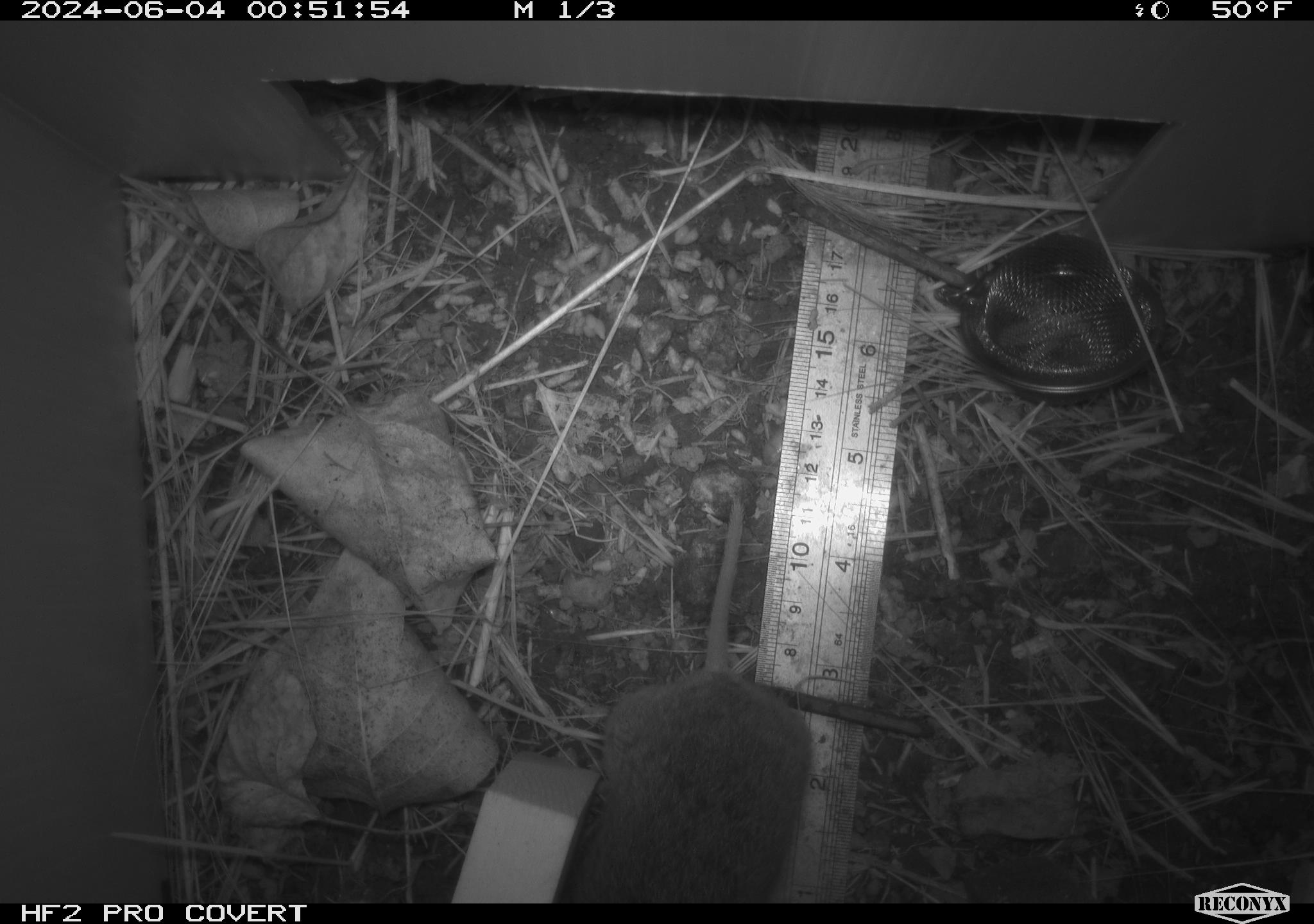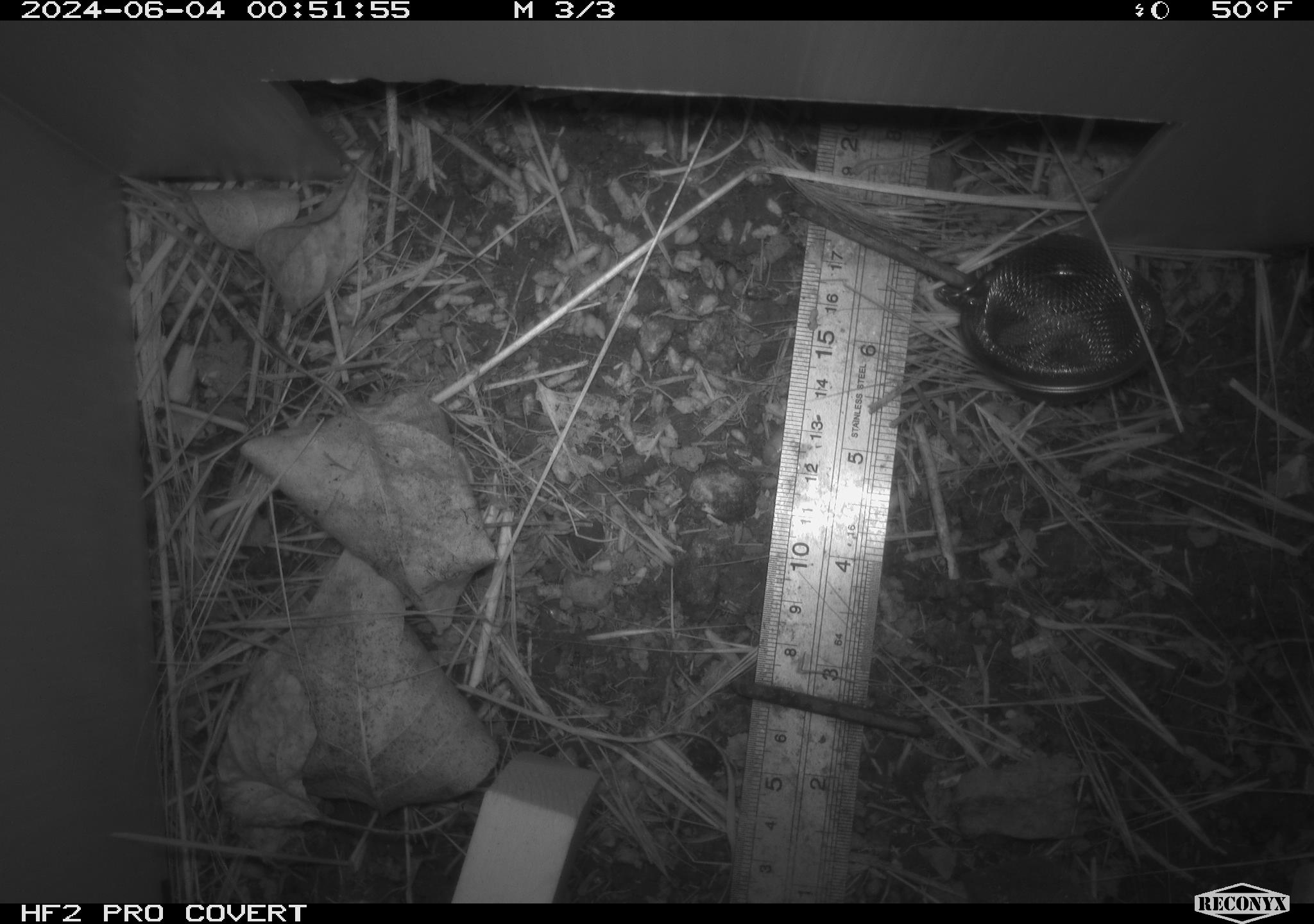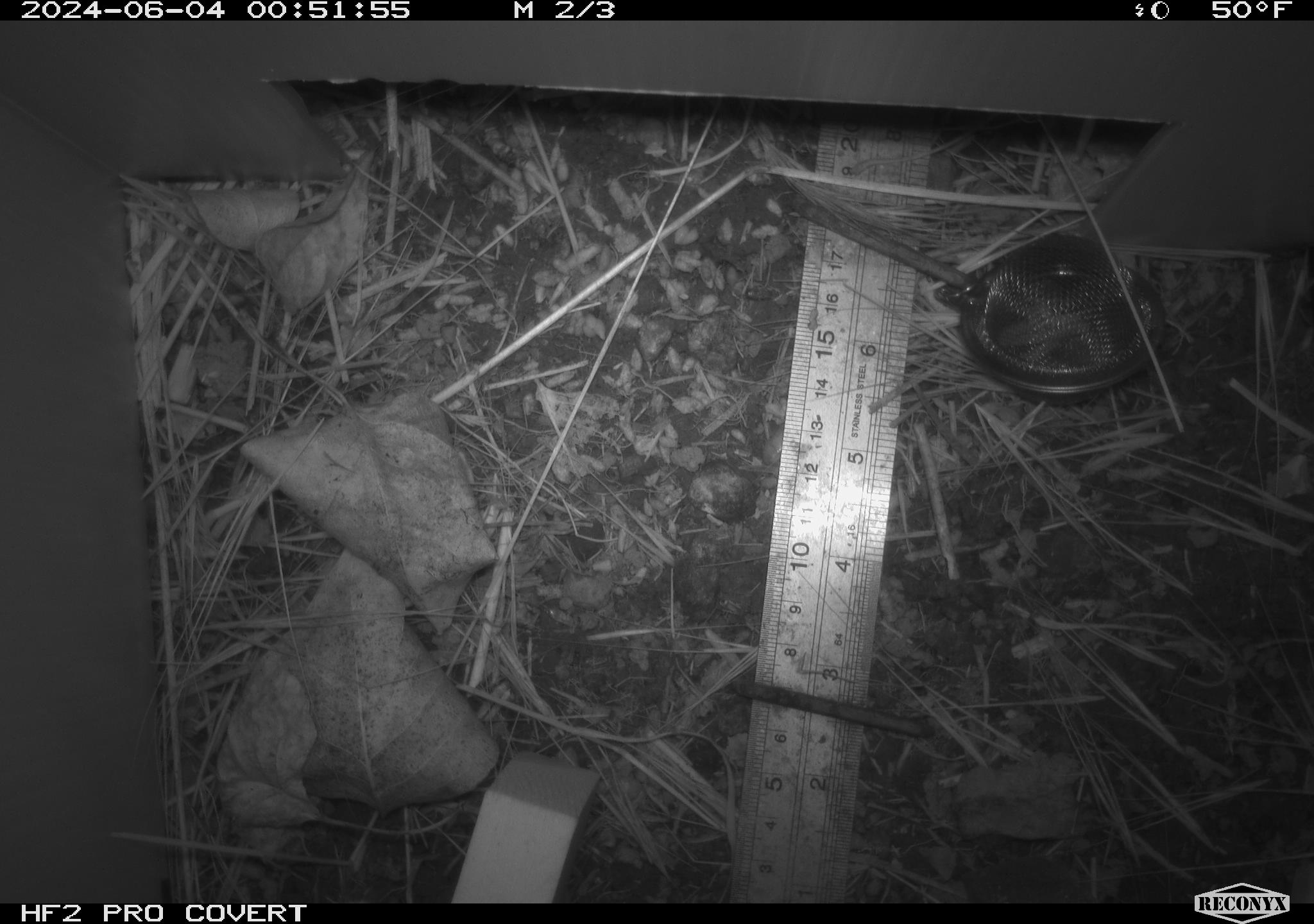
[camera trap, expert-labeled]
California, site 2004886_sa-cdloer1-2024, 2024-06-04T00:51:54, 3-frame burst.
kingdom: Animalia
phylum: Chordata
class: Mammalia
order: Rodentia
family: Cricetidae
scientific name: Arvicolinae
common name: voles, lemmings, and muskrats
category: arvicolinae subfamily